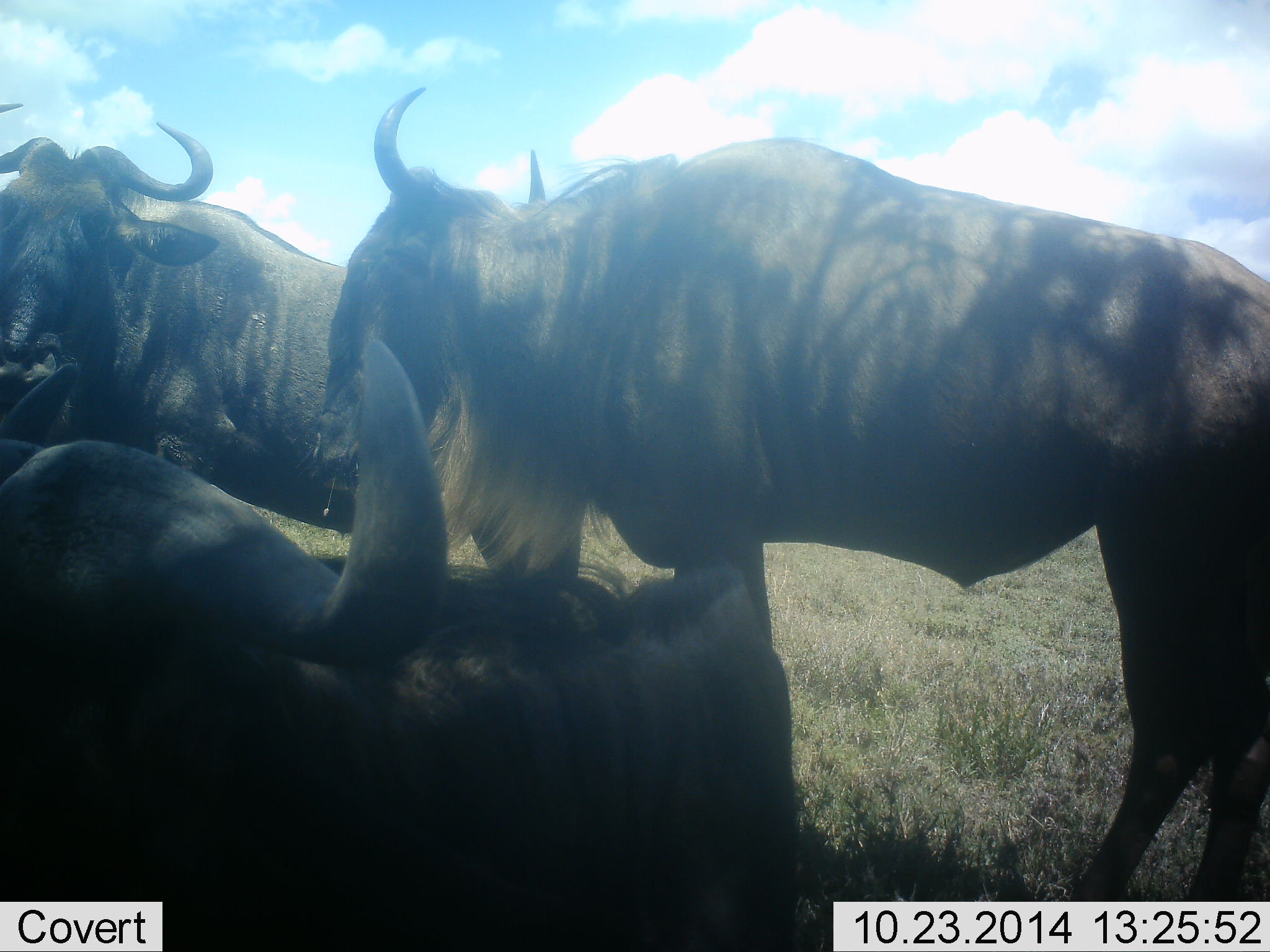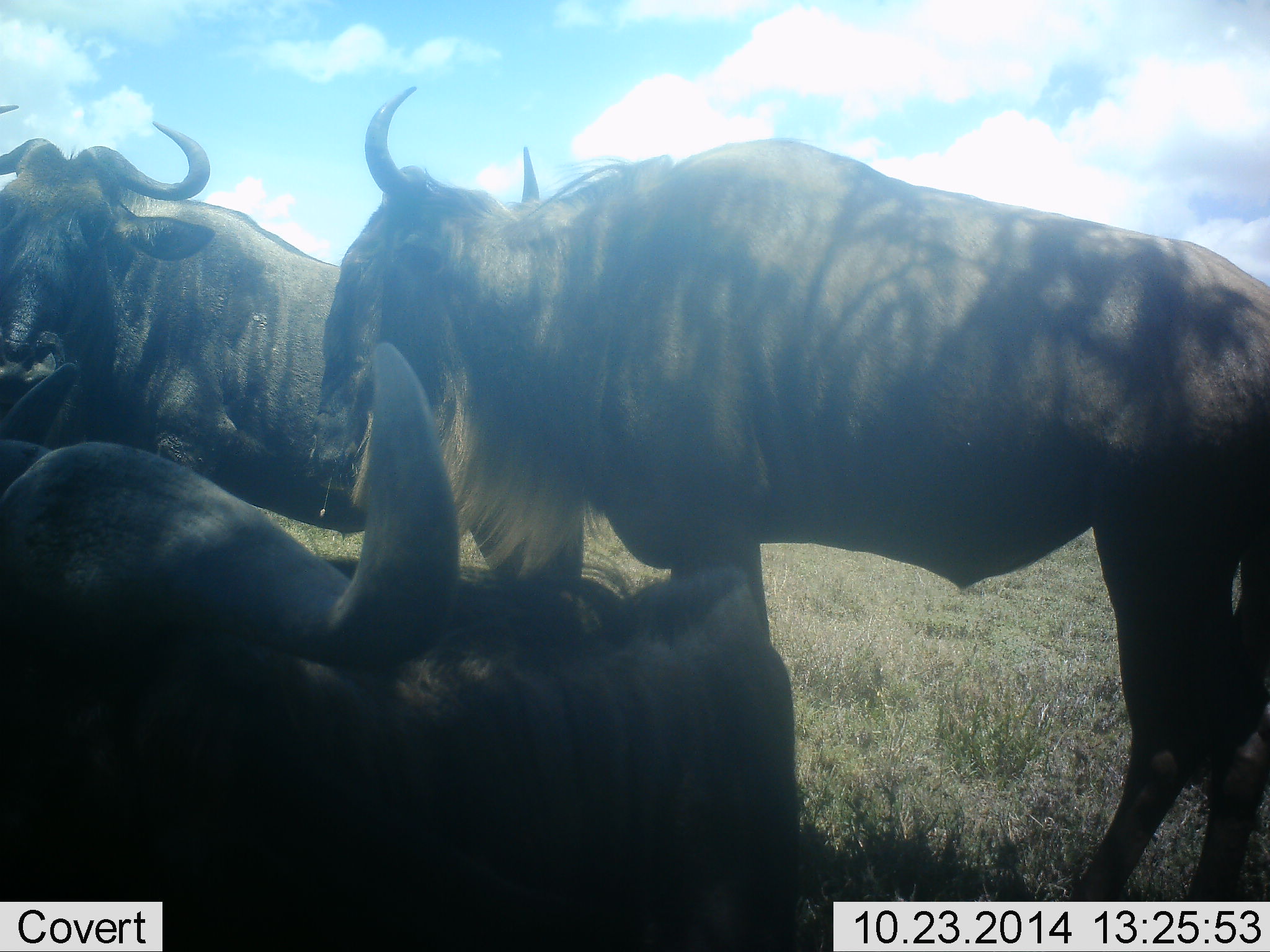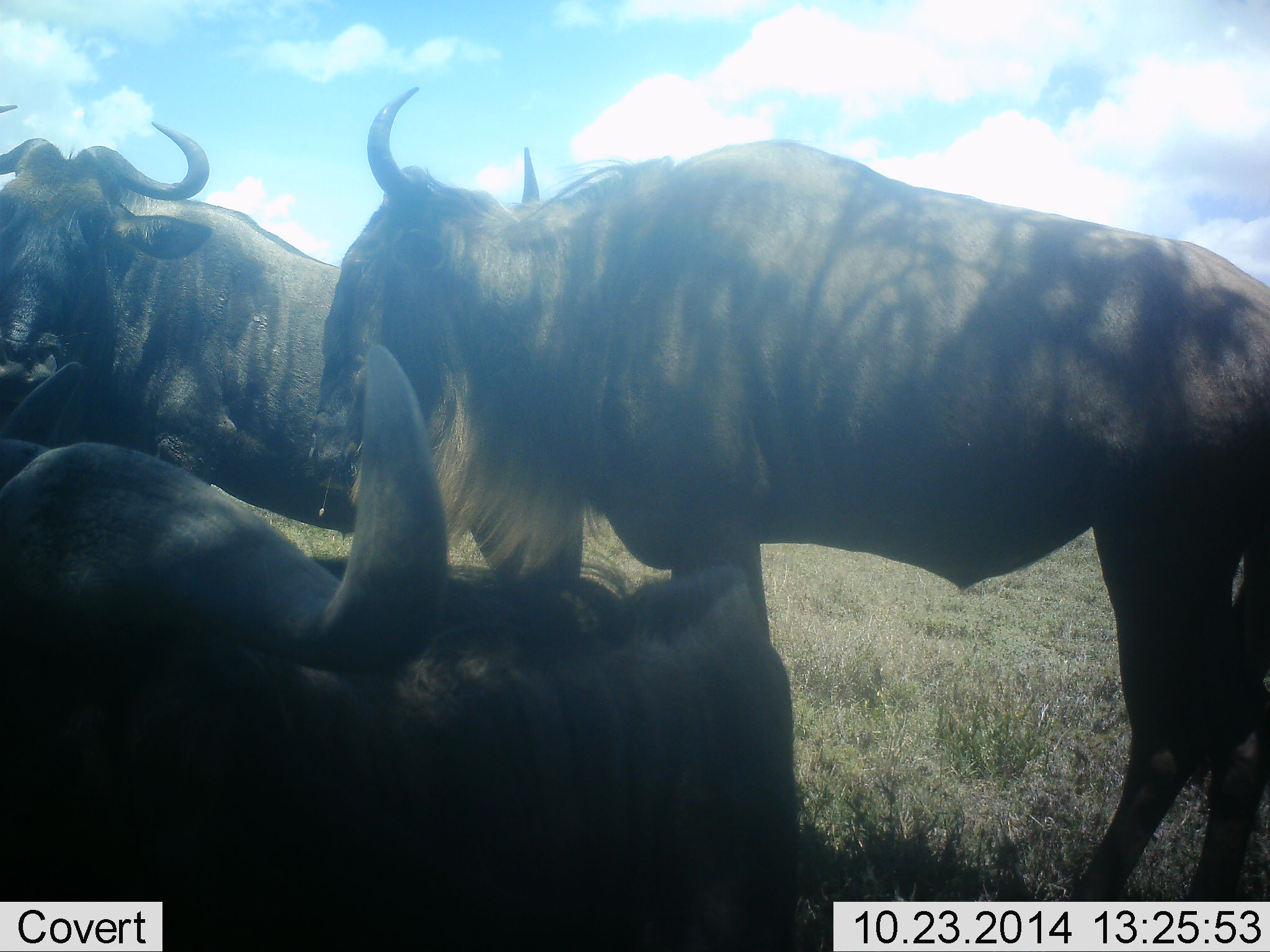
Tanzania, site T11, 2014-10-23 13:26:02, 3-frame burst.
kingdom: Animalia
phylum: Chordata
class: Mammalia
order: Artiodactyla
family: Bovidae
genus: Connochaetes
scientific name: Connochaetes taurinus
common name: blue wildebeest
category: wildebeest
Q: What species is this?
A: Wildebeest (blue wildebeest) (Connochaetes taurinus).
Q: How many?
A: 3.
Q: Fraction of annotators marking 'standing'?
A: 80%.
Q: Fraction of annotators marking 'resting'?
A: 80%.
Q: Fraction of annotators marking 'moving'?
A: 0%.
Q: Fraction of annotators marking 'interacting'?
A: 10%.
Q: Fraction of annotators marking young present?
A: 0%.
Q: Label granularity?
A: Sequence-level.